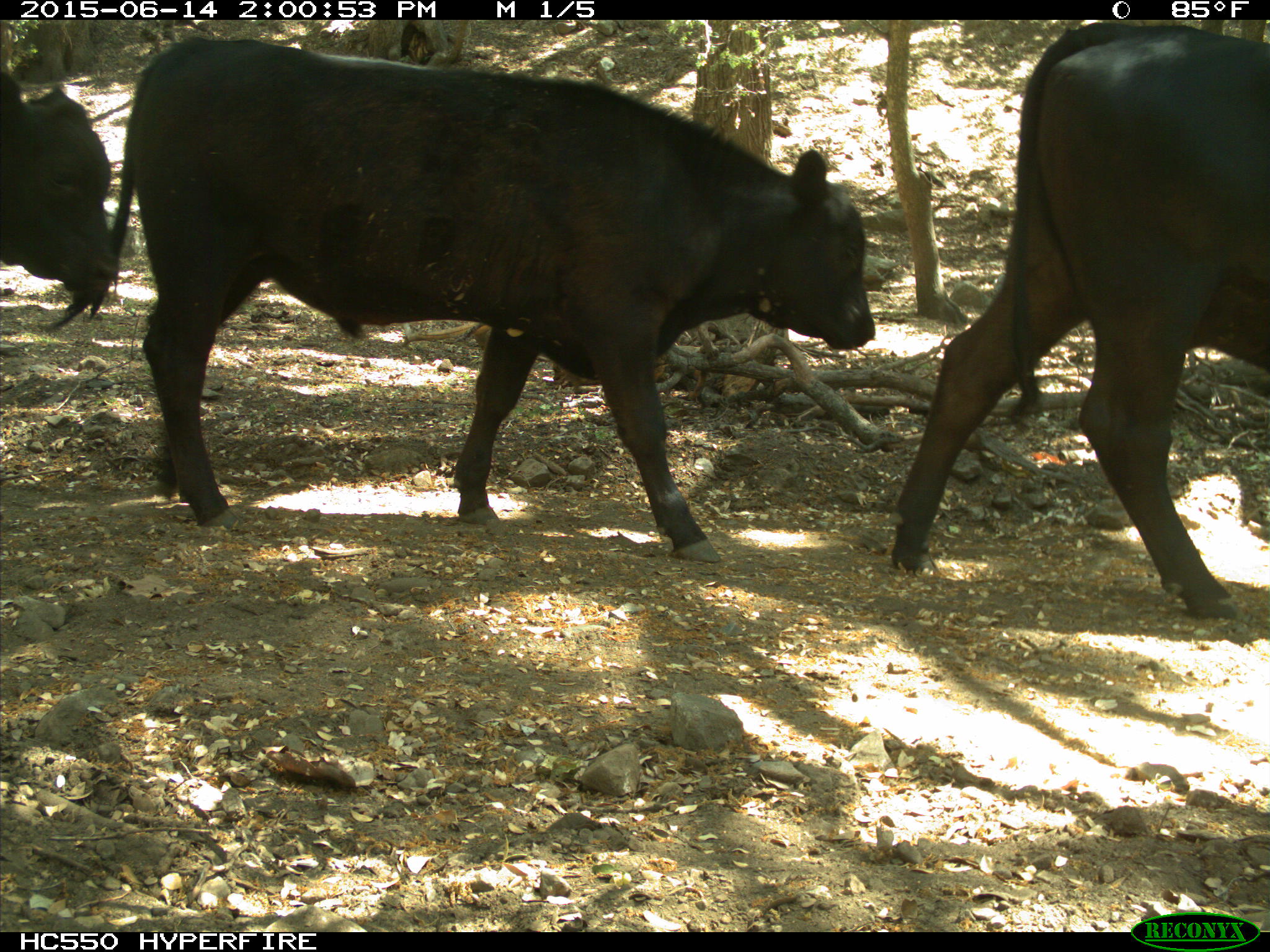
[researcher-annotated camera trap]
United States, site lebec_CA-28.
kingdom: Animalia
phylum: Chordata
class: Mammalia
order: Artiodactyla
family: Bovidae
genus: Bos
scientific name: Bos taurus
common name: domestic cow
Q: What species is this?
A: Bos taurus (domestic cow).